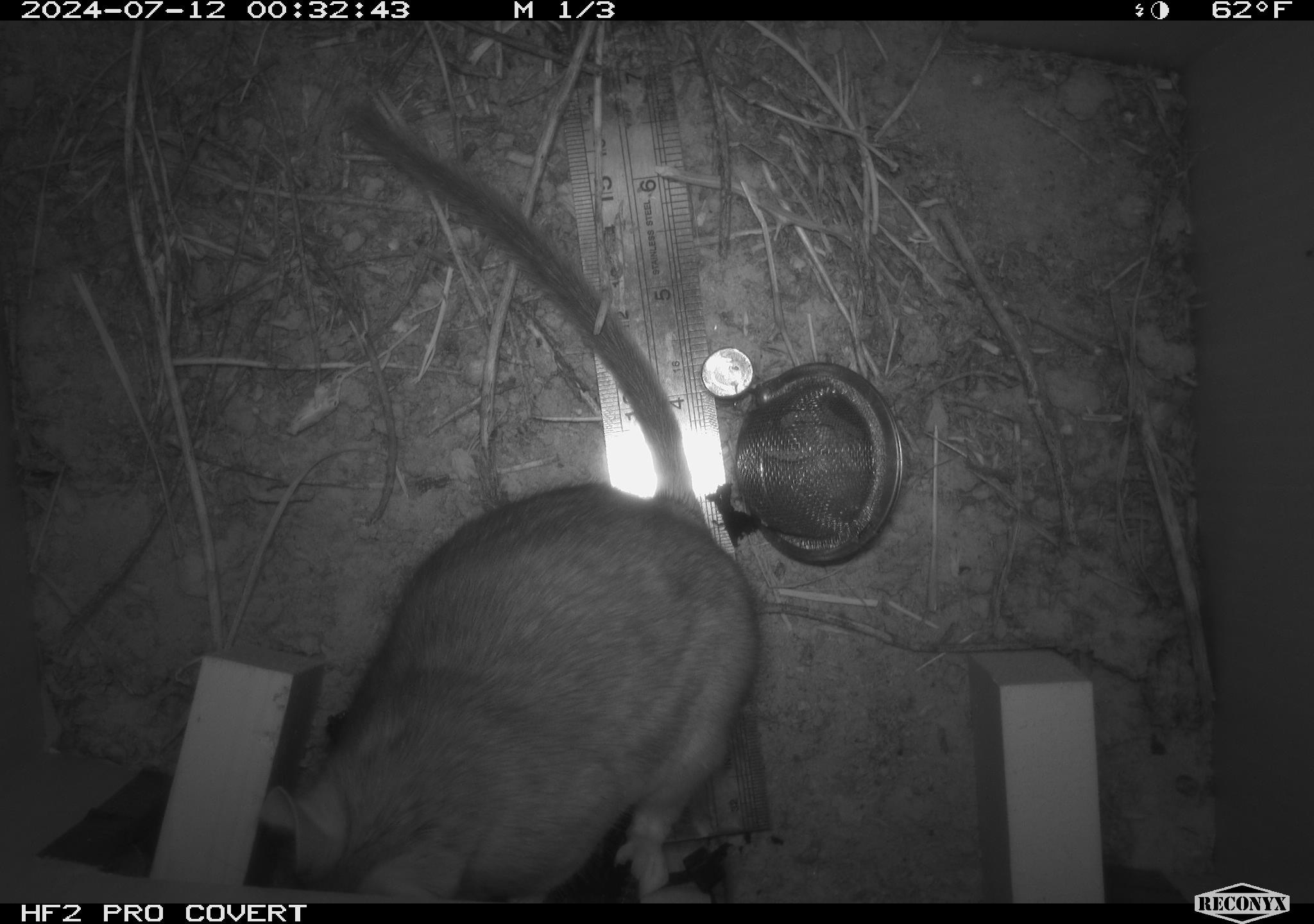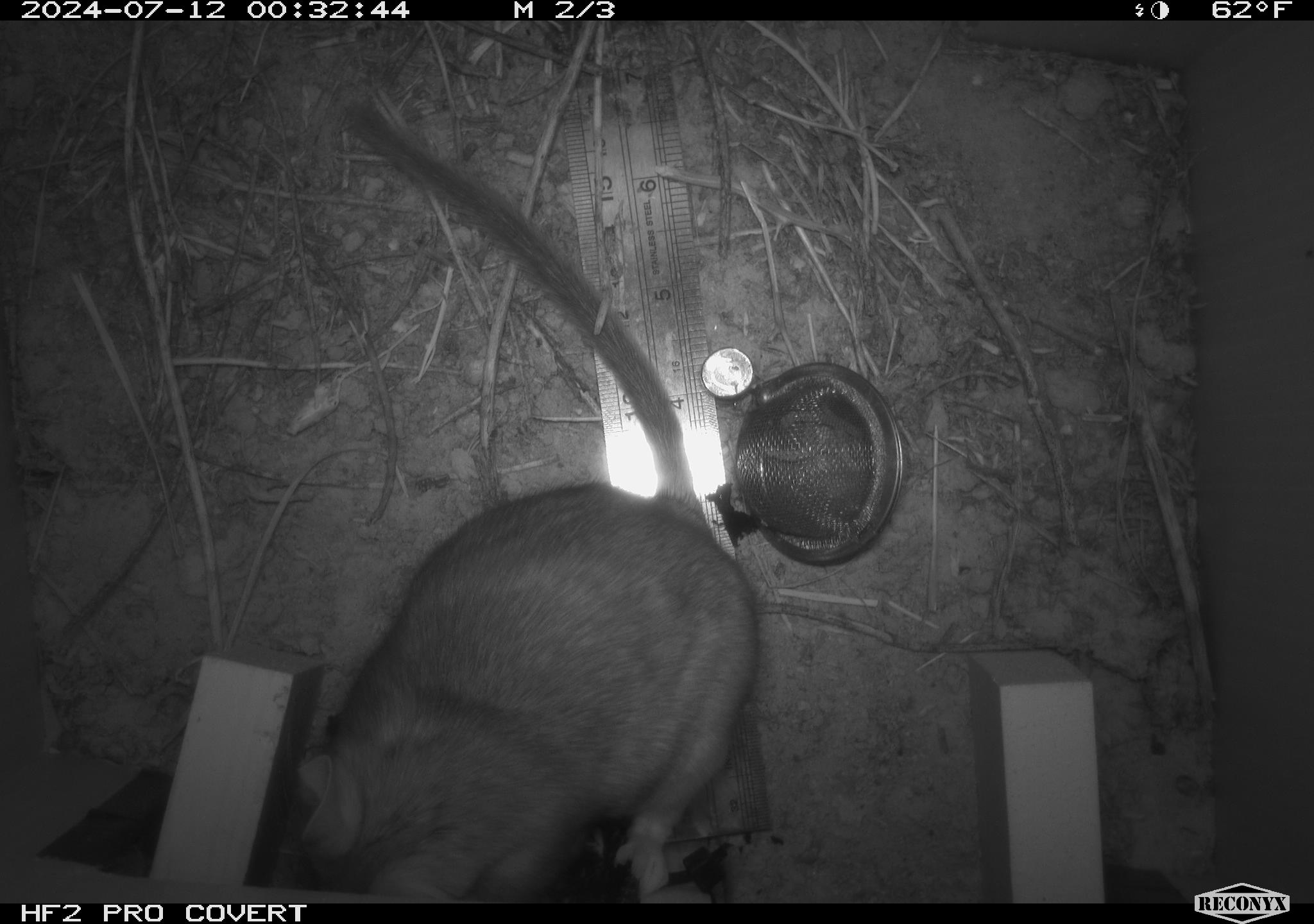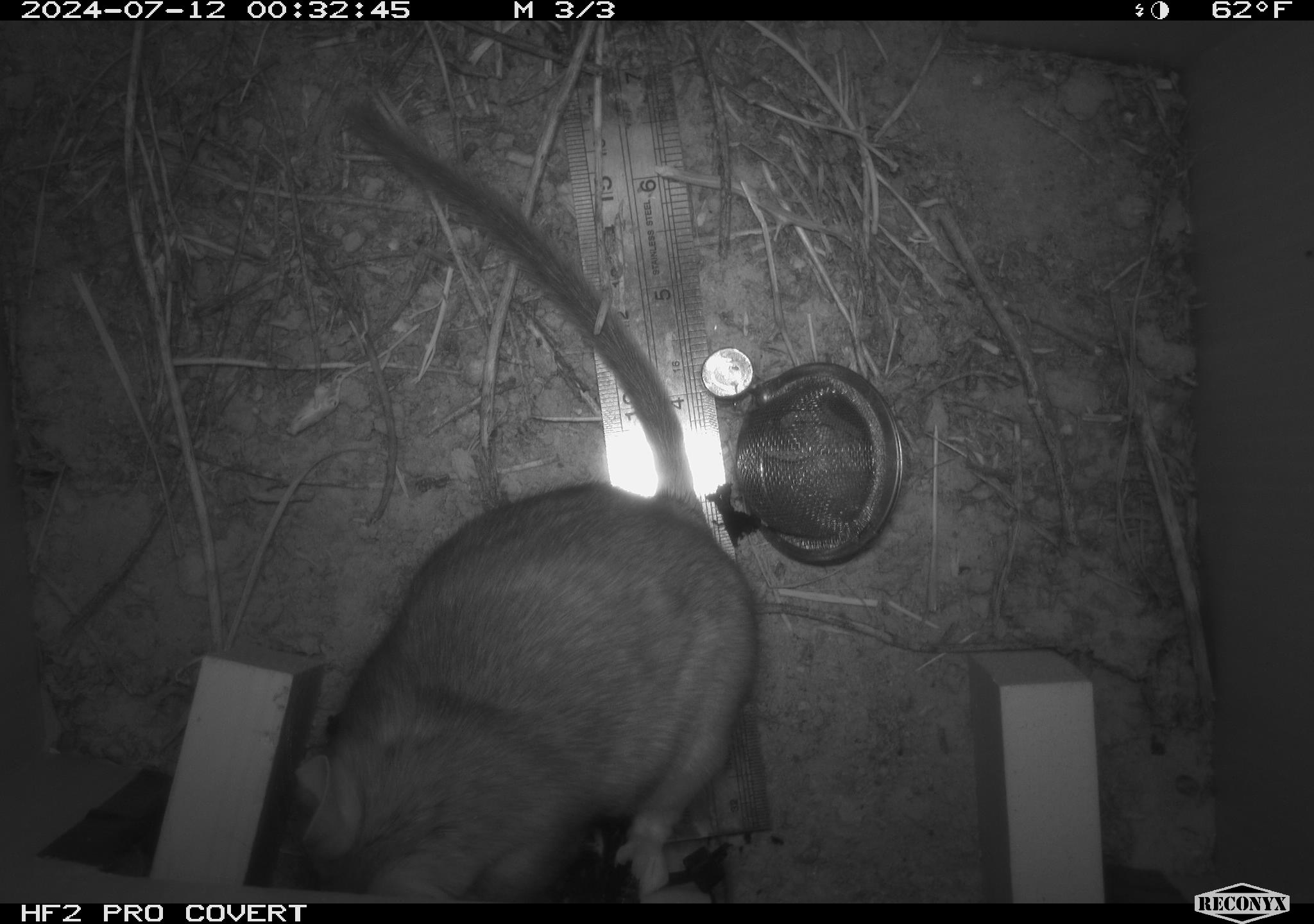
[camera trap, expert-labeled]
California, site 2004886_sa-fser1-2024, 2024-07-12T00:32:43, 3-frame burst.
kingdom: Animalia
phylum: Chordata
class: Mammalia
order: Rodentia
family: Cricetidae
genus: Neotoma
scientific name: Neotoma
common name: pack rat or woodrat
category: neotoma species